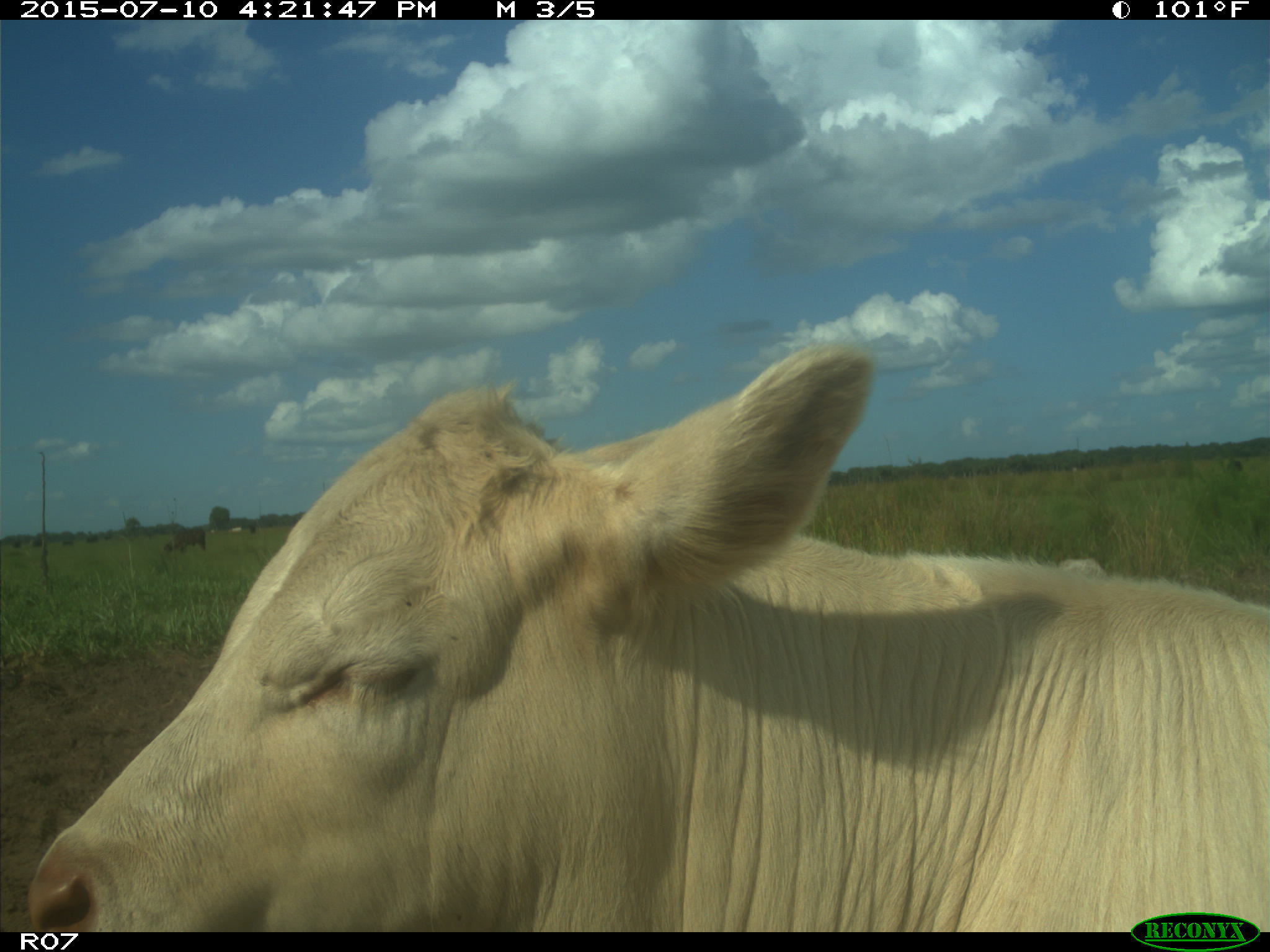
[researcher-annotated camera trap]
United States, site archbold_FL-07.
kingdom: Animalia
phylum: Chordata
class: Mammalia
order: Artiodactyla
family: Bovidae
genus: Bos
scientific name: Bos taurus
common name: domestic cow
Bos taurus (domestic cow).